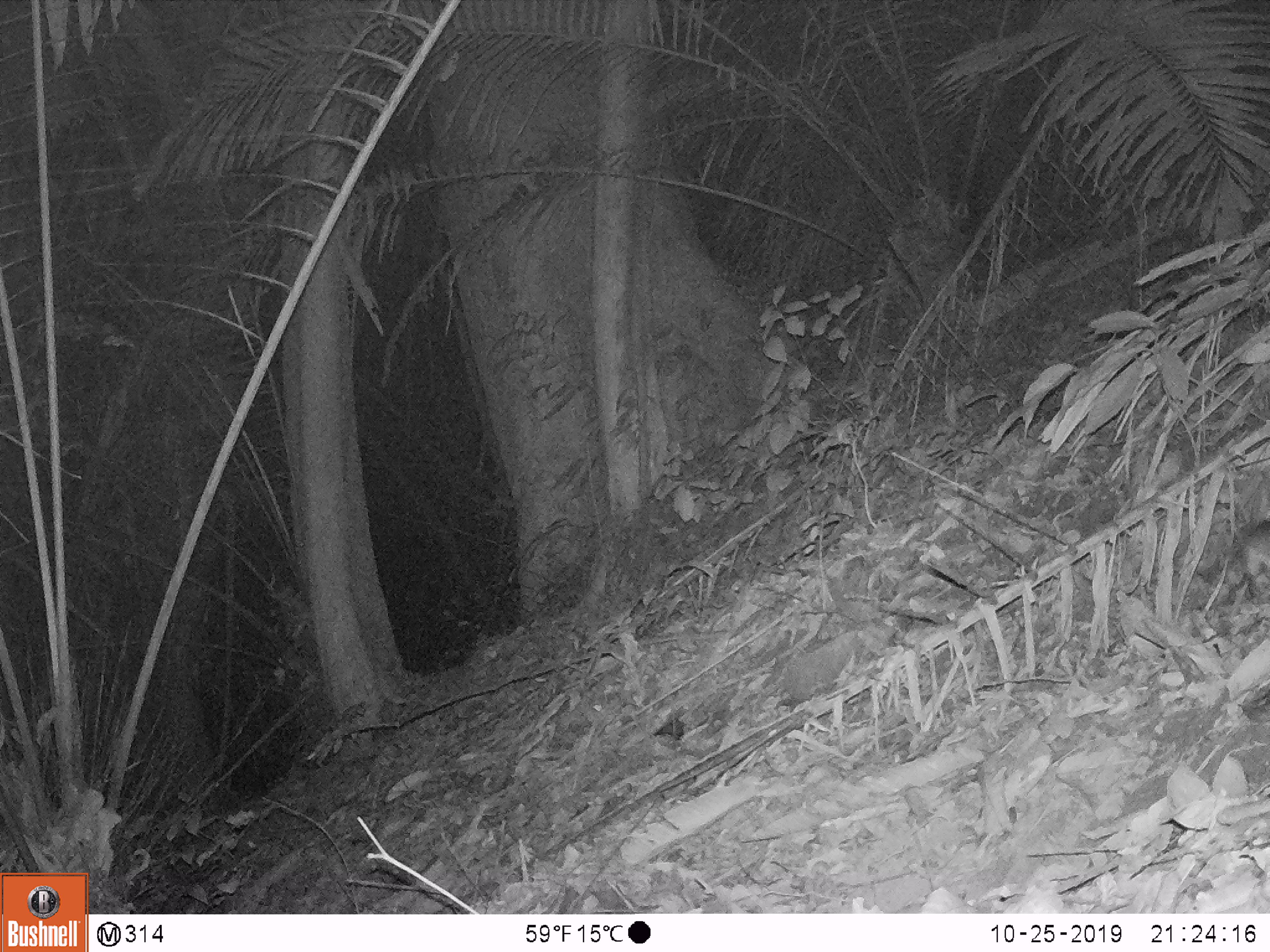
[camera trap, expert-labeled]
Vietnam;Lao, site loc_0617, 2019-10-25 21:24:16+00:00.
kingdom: Animalia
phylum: Chordata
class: Mammalia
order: Rodentia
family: Muridae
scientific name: Muridae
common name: old-world mice and rats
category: unidentified murid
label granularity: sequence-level